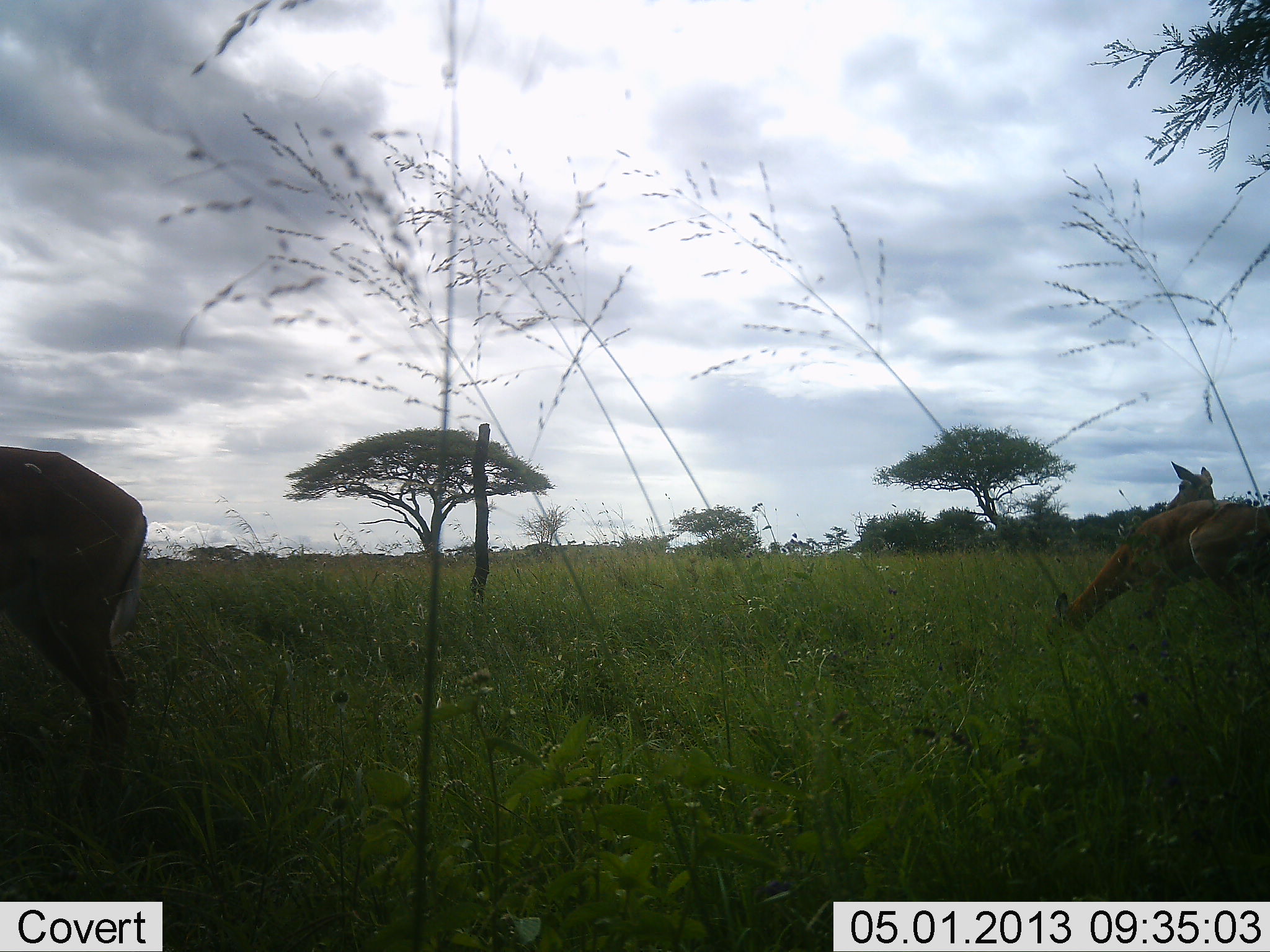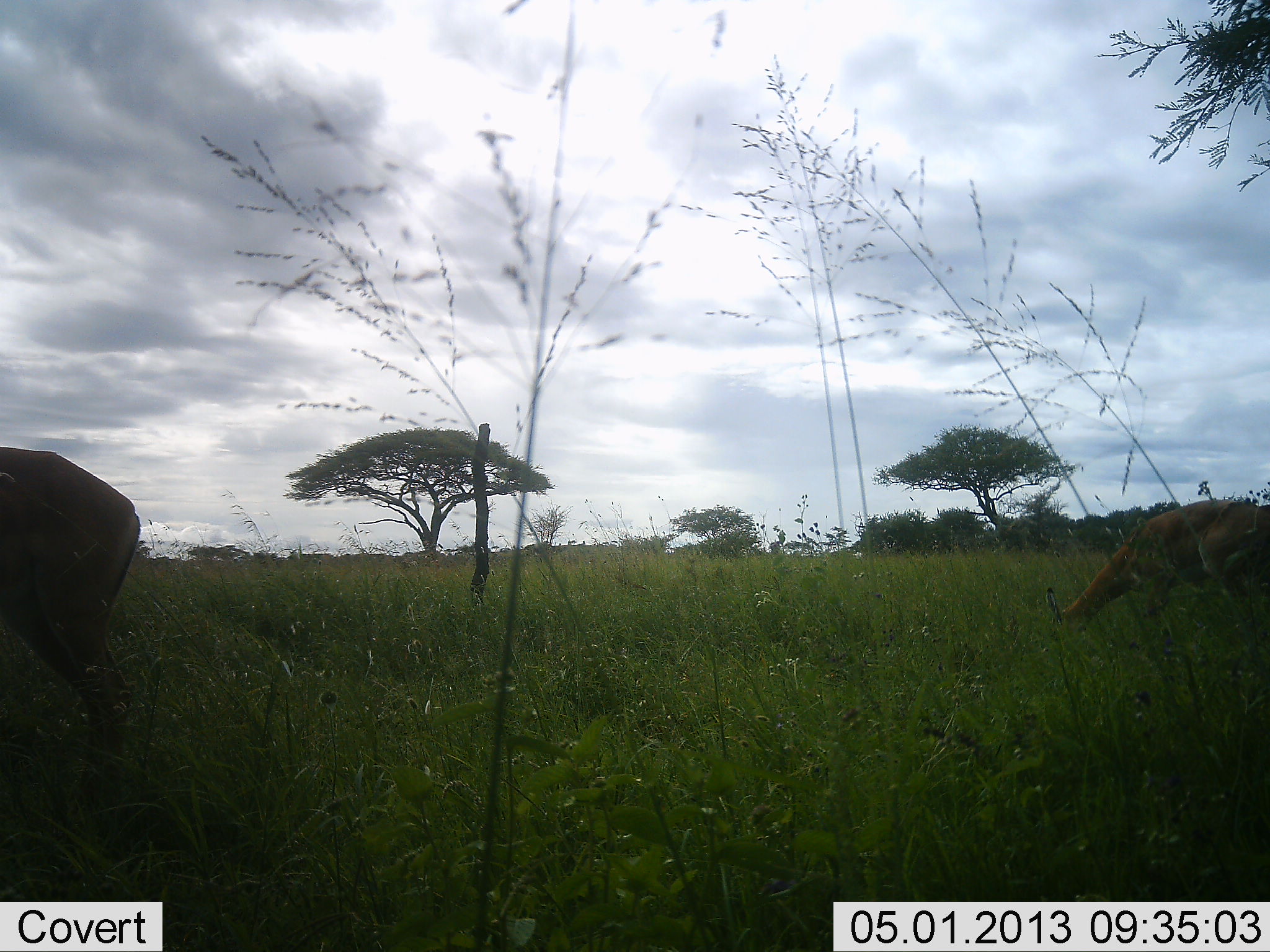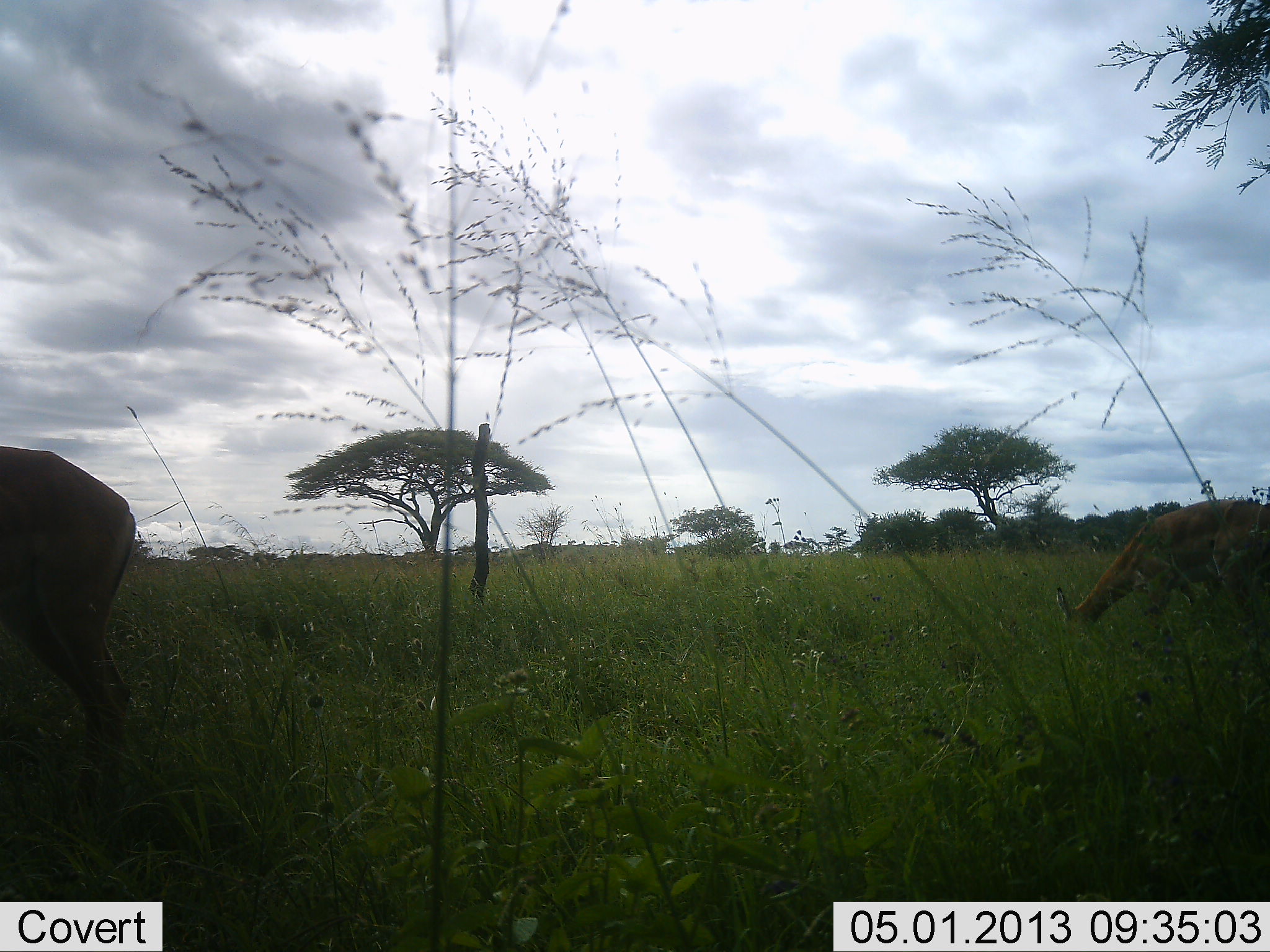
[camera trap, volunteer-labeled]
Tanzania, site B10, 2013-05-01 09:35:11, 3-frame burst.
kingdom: Animalia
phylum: Chordata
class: Mammalia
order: Artiodactyla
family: Bovidae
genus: Aepyceros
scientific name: Aepyceros melampus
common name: impala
Impala (Aepyceros melampus), count 3. Behavior (volunteer vote fractions): standing 46%, resting 0%, moving 0%, interacting 0%. Young present (vote fraction): 0%. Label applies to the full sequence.